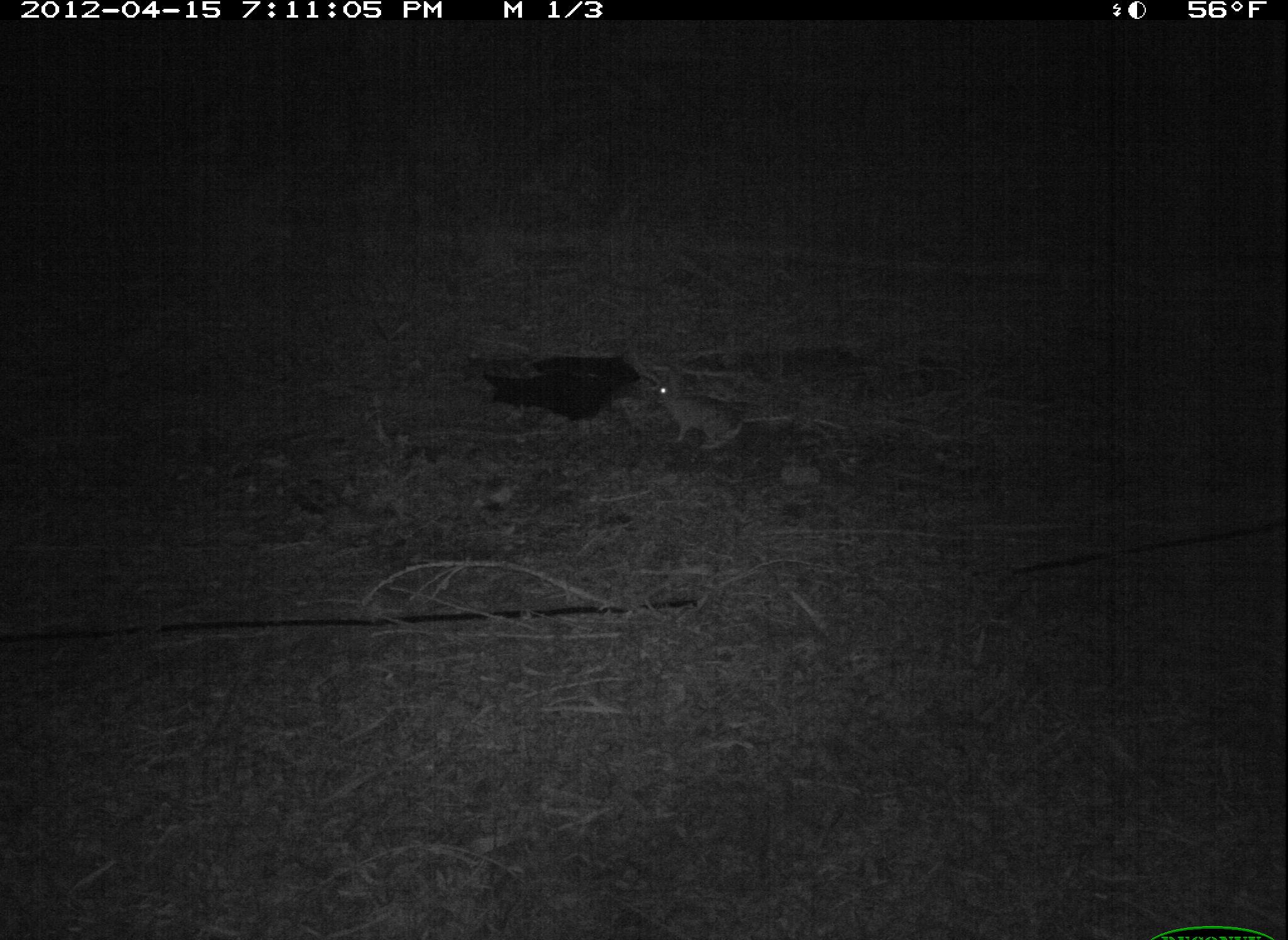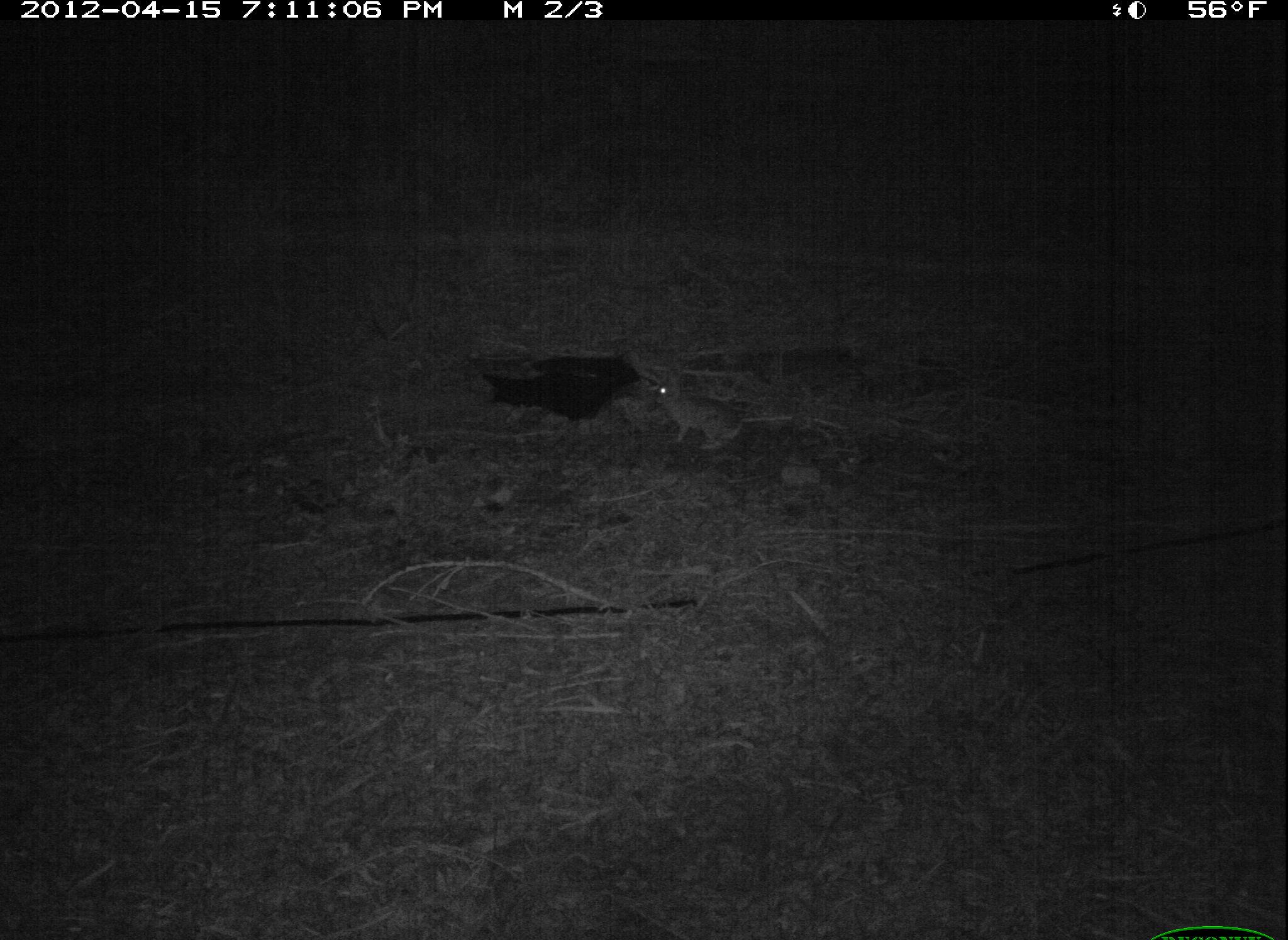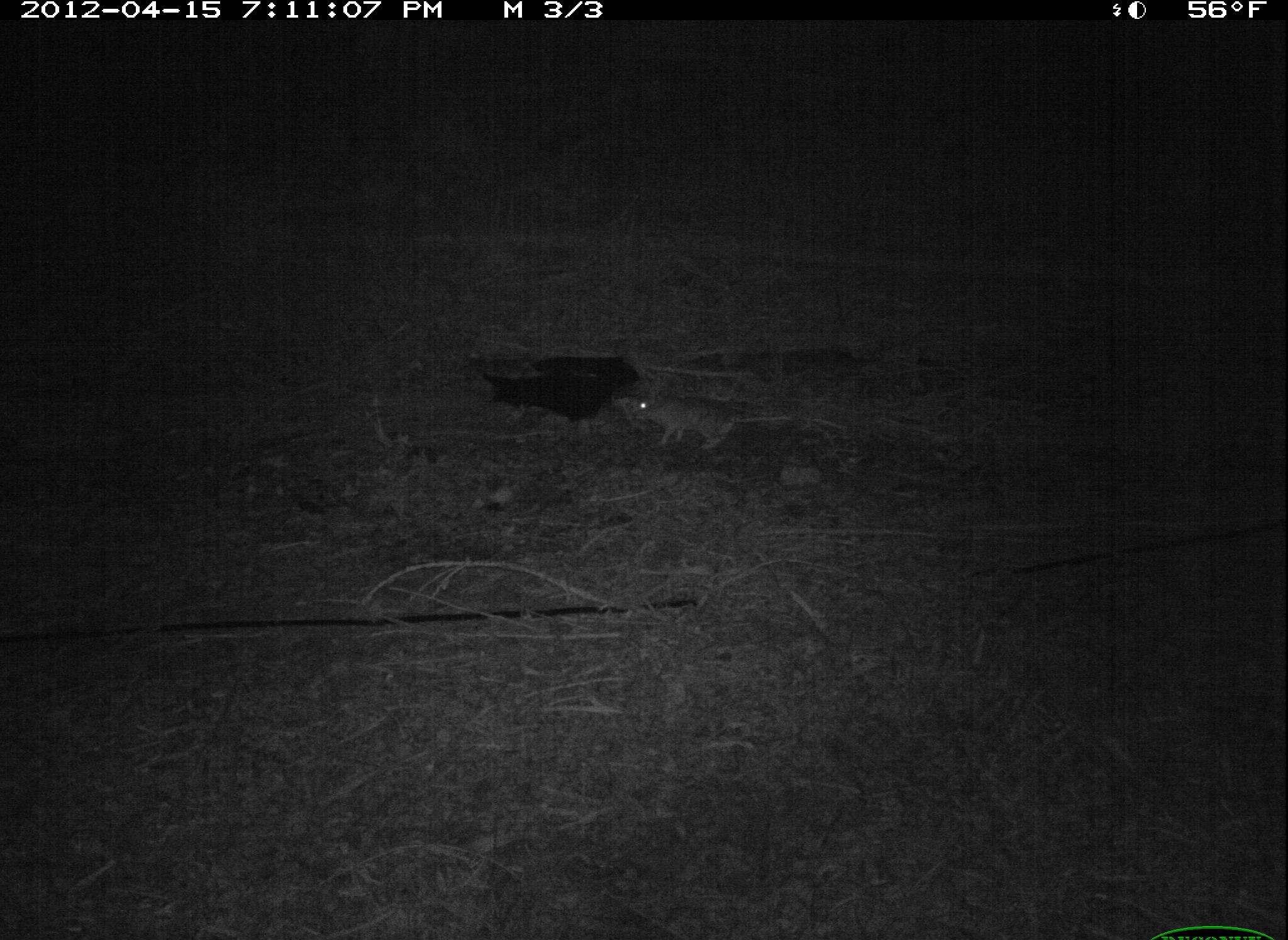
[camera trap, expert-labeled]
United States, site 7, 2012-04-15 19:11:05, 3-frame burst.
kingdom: Animalia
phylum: Chordata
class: Mammalia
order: Lagomorpha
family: Leporidae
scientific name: Leporidae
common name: rabbits and hares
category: rabbit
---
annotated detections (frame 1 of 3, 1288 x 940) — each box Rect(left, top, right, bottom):
rabbit: Rect(654, 369, 743, 454)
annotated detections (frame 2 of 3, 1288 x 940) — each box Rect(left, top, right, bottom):
rabbit: Rect(644, 374, 757, 454)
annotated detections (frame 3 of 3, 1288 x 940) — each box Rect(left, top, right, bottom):
rabbit: Rect(625, 379, 753, 464)